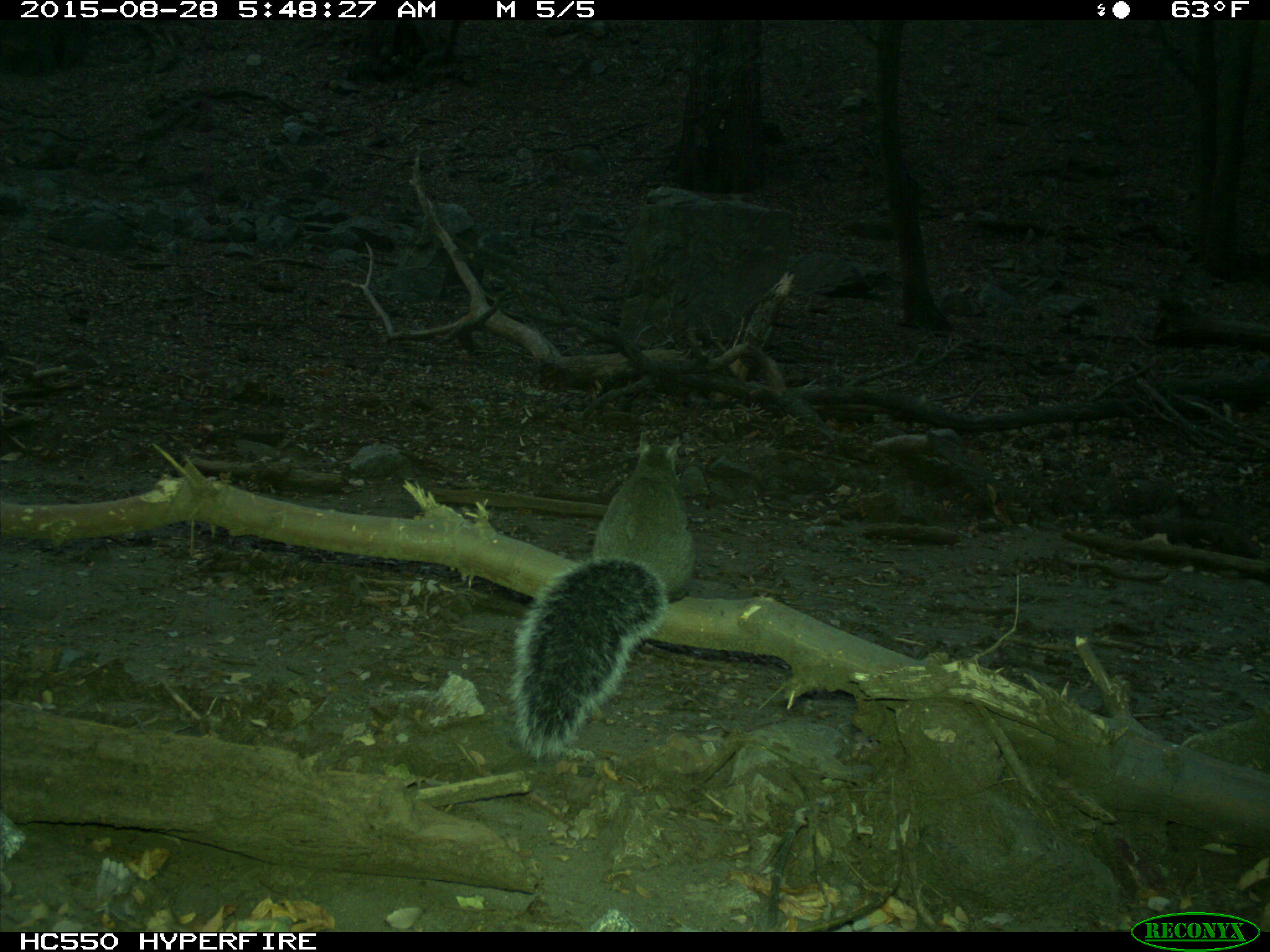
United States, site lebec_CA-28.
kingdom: Animalia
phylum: Chordata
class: Mammalia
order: Rodentia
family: Sciuridae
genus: Sciurus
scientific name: Sciurus carolinensis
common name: eastern gray squirrel